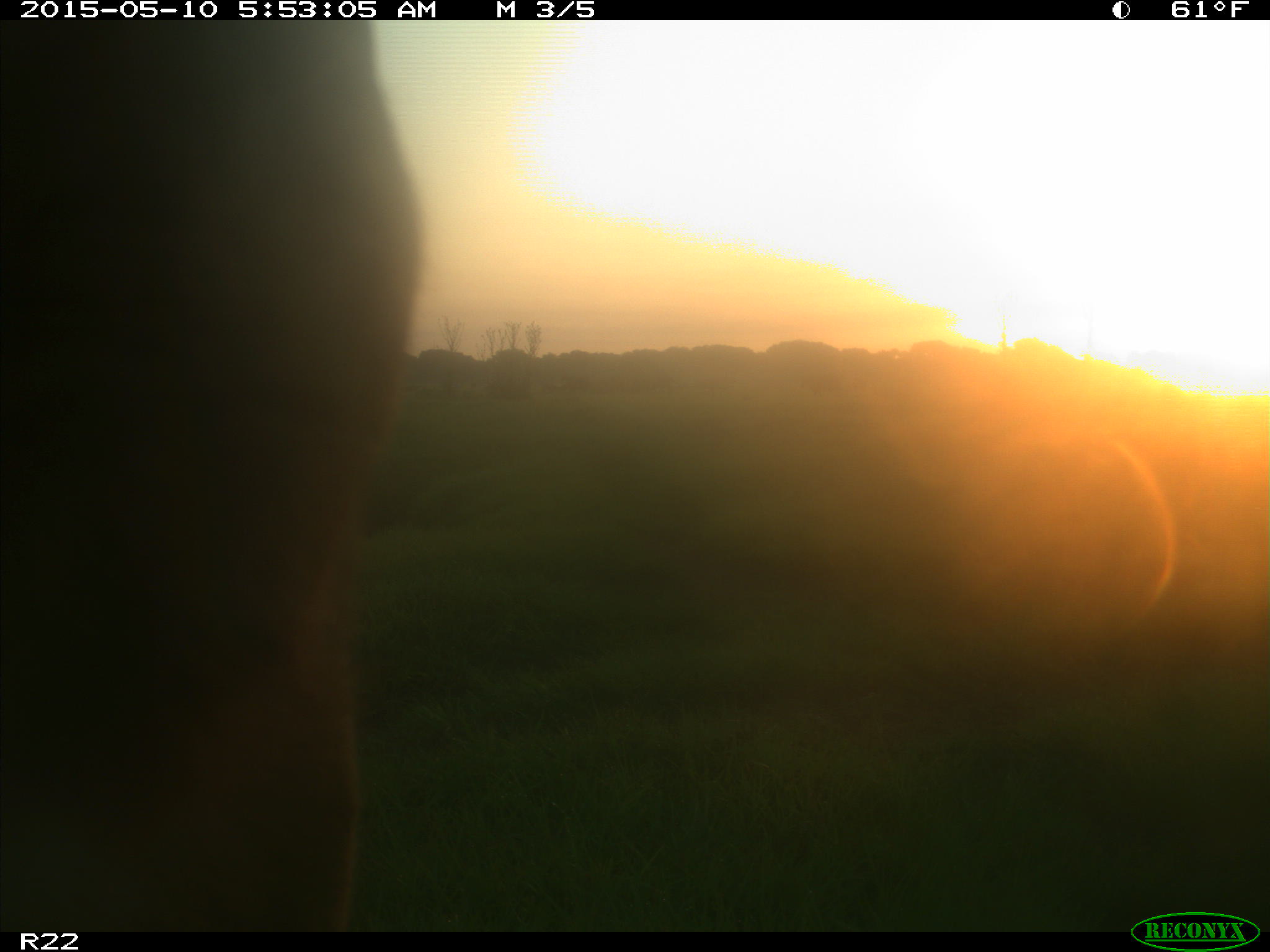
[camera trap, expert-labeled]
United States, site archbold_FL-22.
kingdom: Animalia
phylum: Chordata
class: Mammalia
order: Artiodactyla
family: Bovidae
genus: Bos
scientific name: Bos taurus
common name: domestic cow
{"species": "Bos taurus (domestic cow)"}